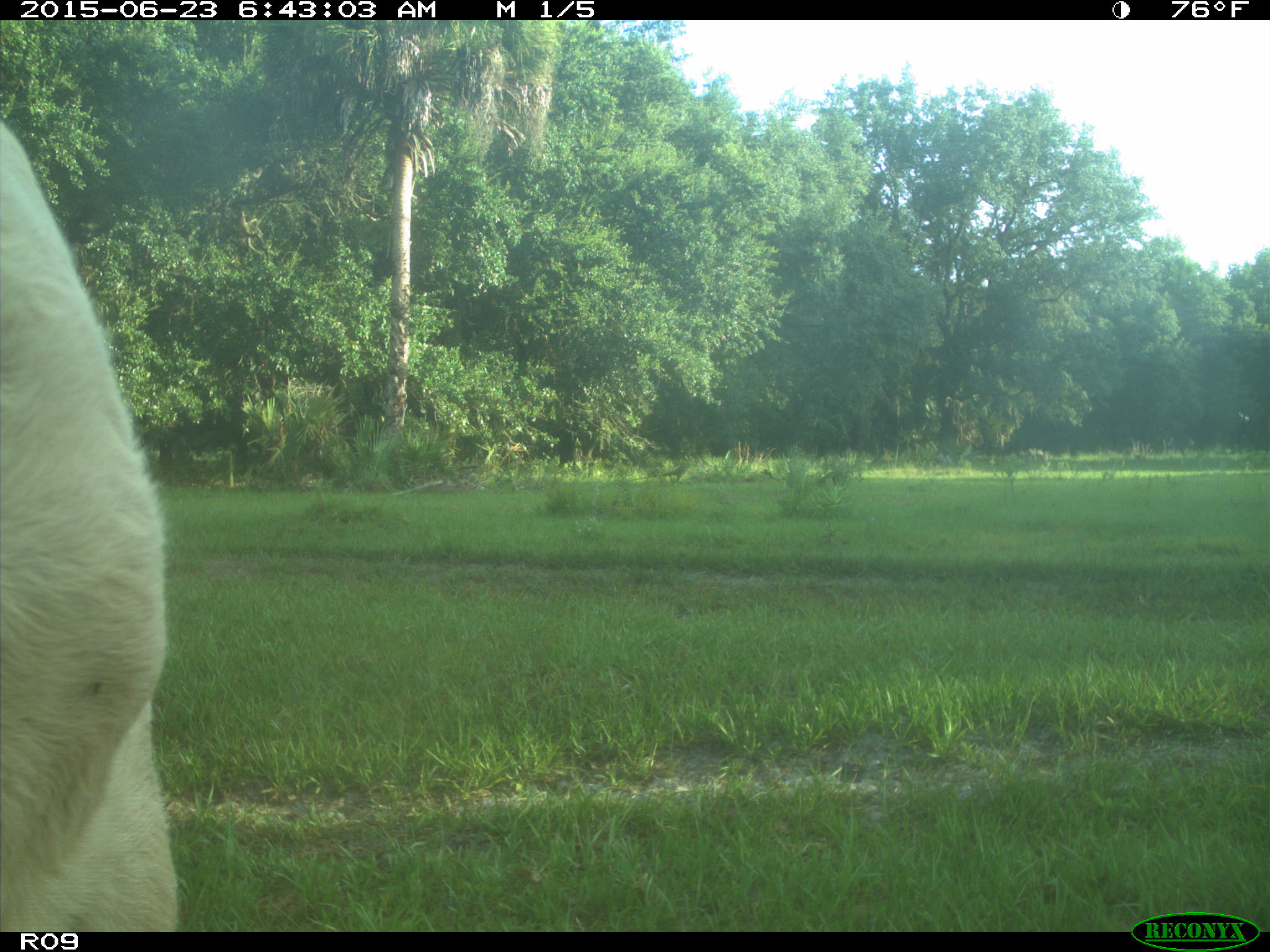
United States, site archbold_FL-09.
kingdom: Animalia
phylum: Chordata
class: Mammalia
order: Artiodactyla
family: Bovidae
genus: Bos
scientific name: Bos taurus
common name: domestic cow